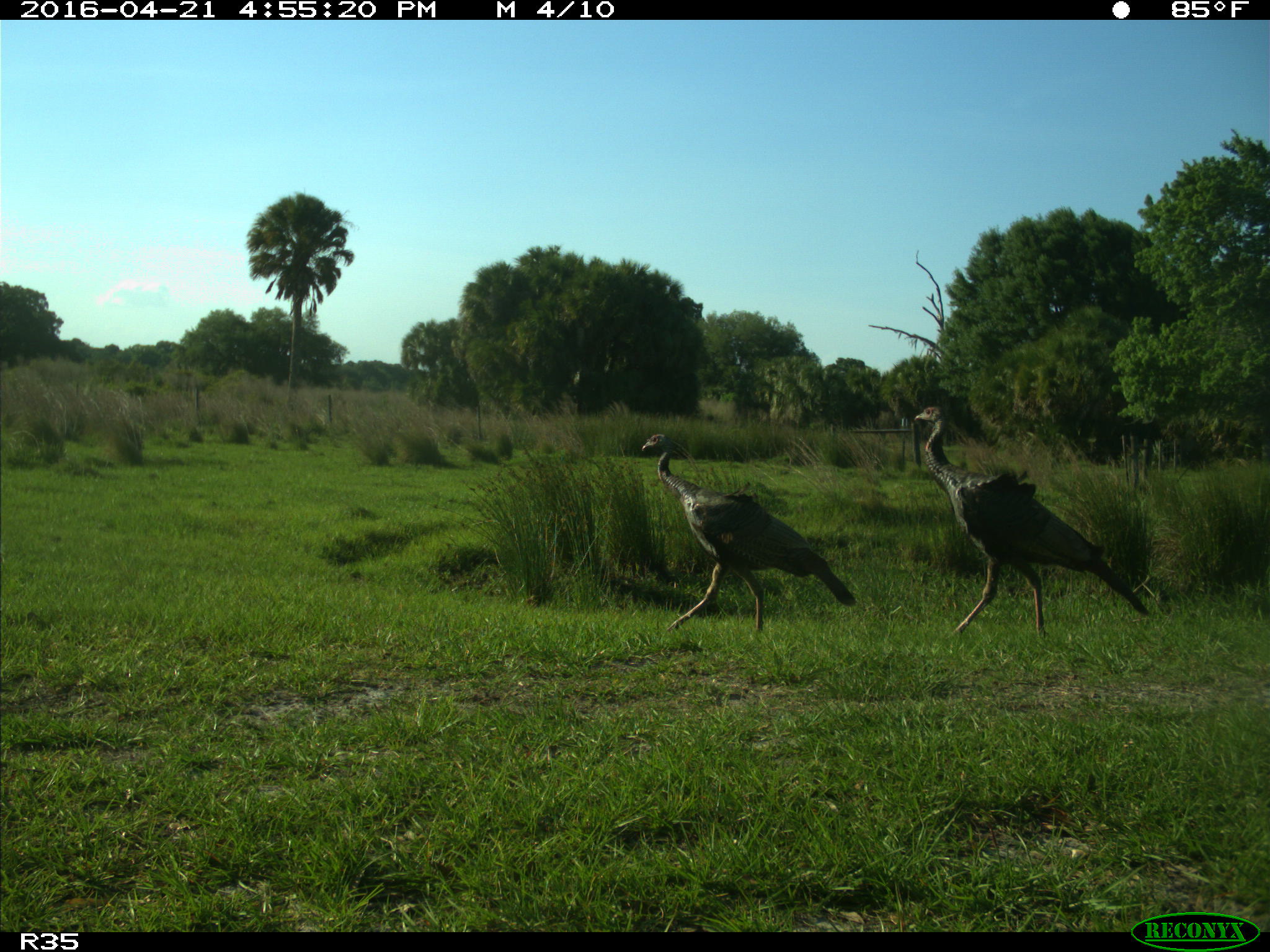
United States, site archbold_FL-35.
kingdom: Animalia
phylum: Chordata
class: Aves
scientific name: Aves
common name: birds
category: unidentified bird